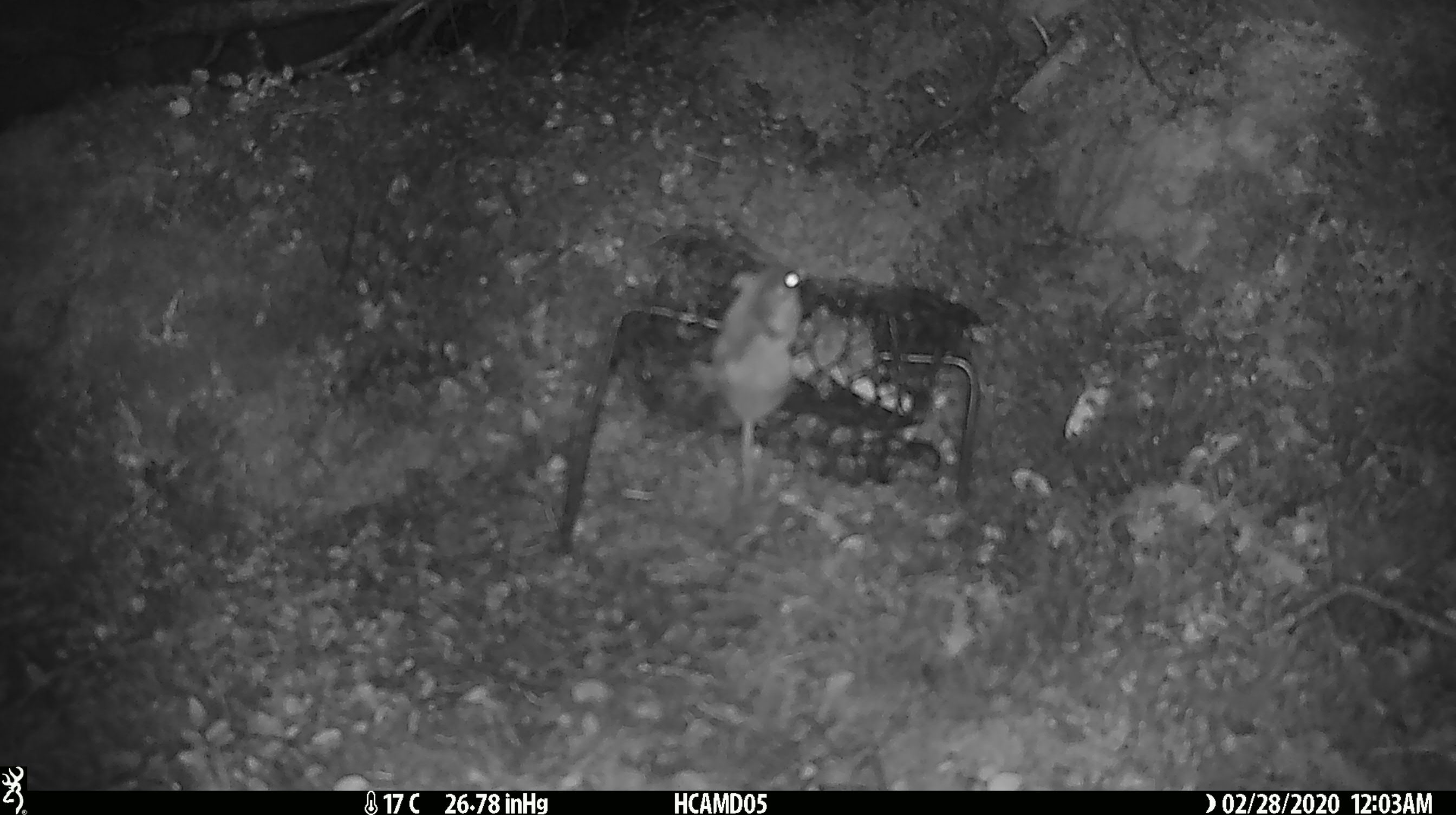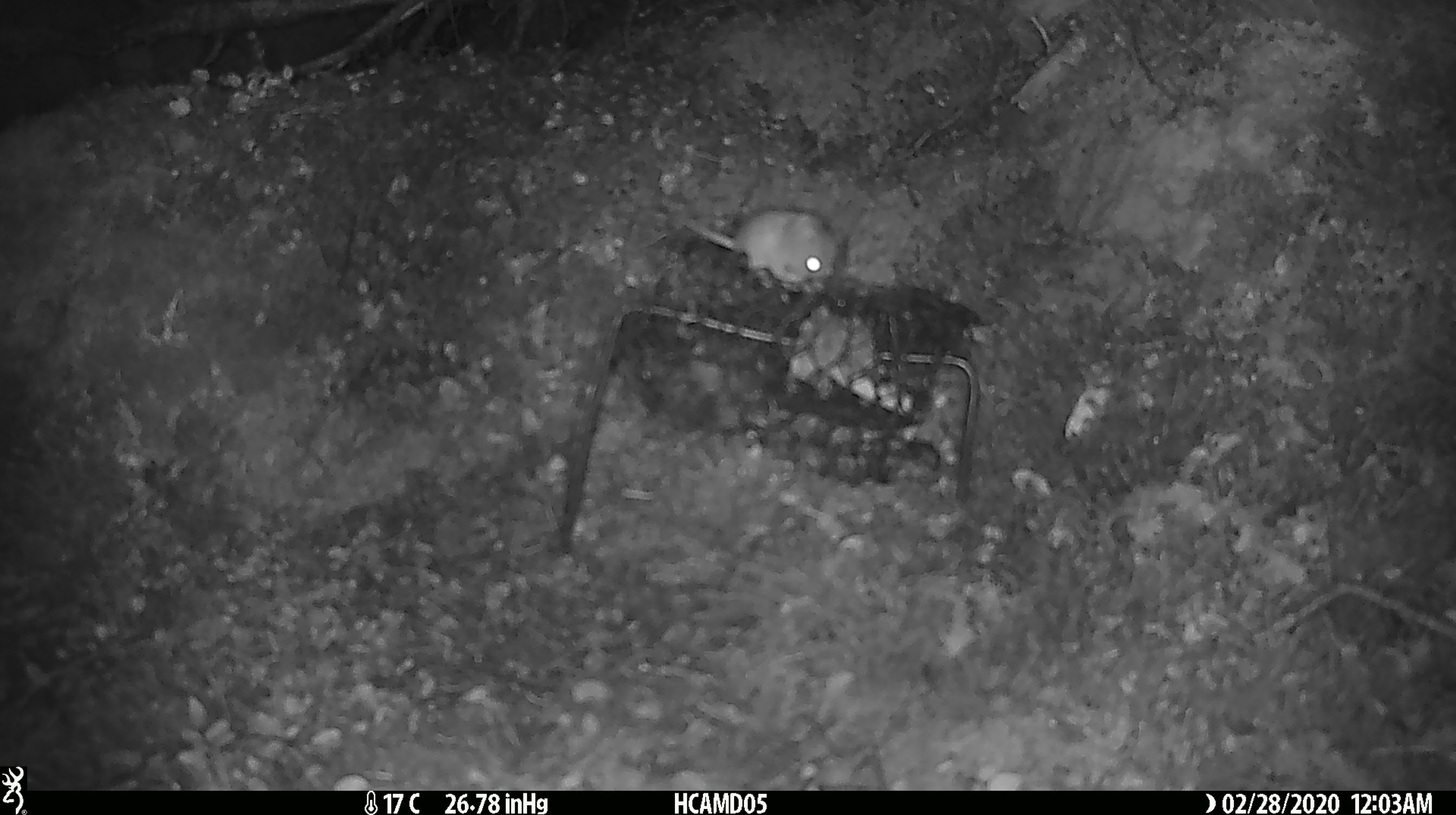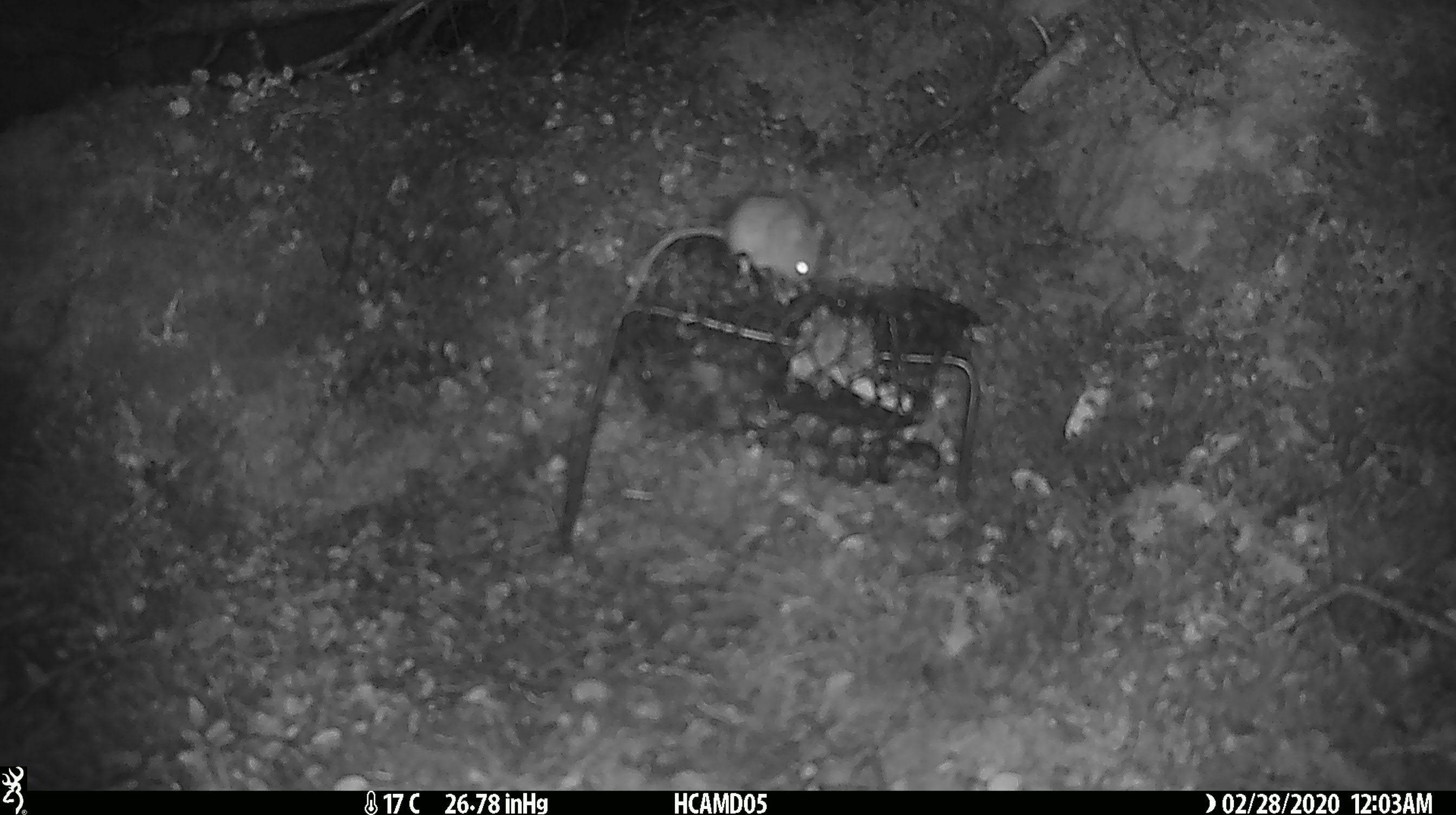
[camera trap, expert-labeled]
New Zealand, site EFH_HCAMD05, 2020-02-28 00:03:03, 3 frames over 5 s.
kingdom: Animalia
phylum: Chordata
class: Mammalia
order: Rodentia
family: Muridae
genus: Mus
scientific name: Mus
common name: mouse